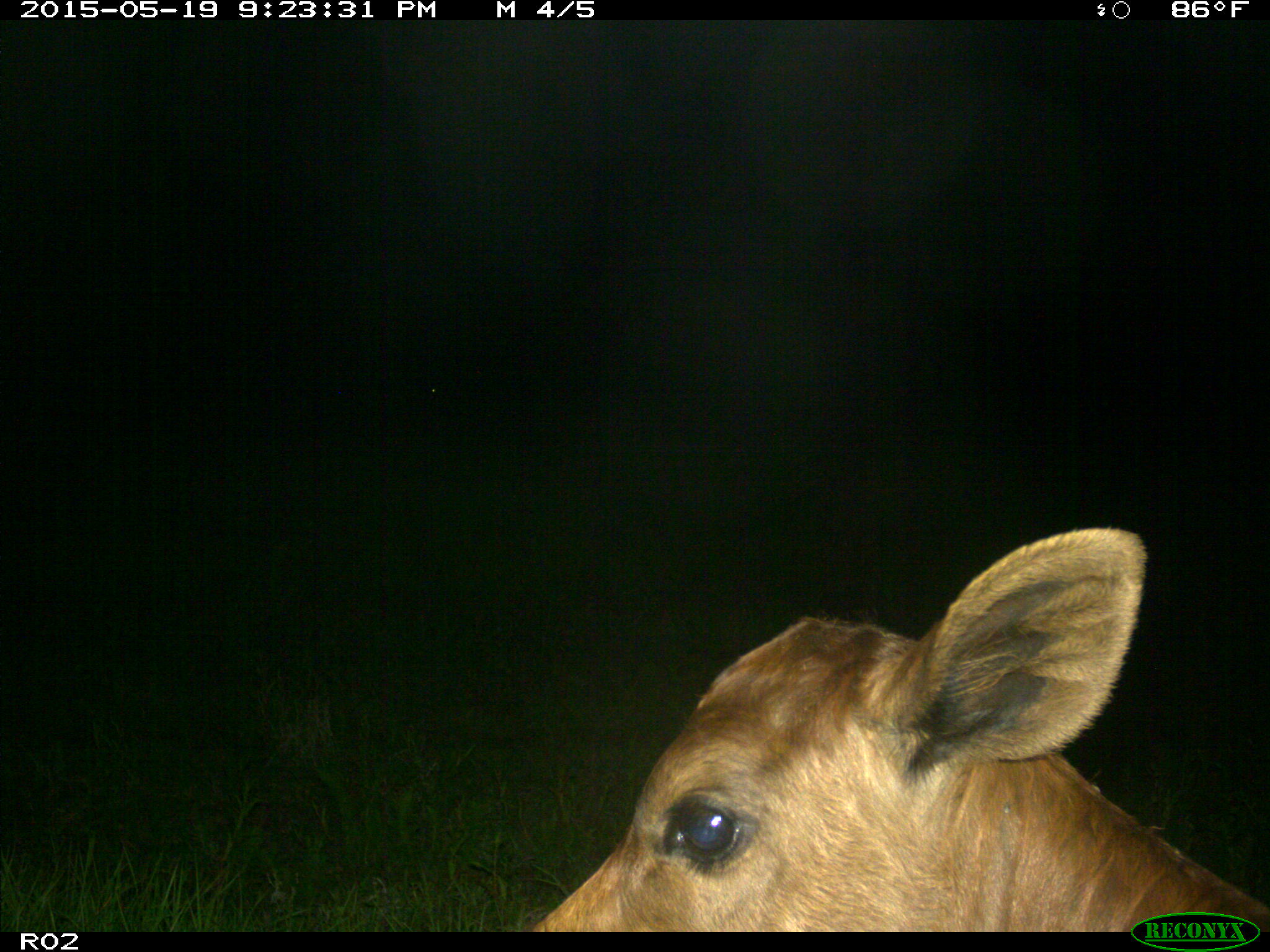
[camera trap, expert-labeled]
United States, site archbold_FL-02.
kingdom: Animalia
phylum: Chordata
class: Mammalia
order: Artiodactyla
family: Bovidae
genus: Bos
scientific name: Bos taurus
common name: domestic cow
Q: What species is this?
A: Bos taurus (domestic cow).